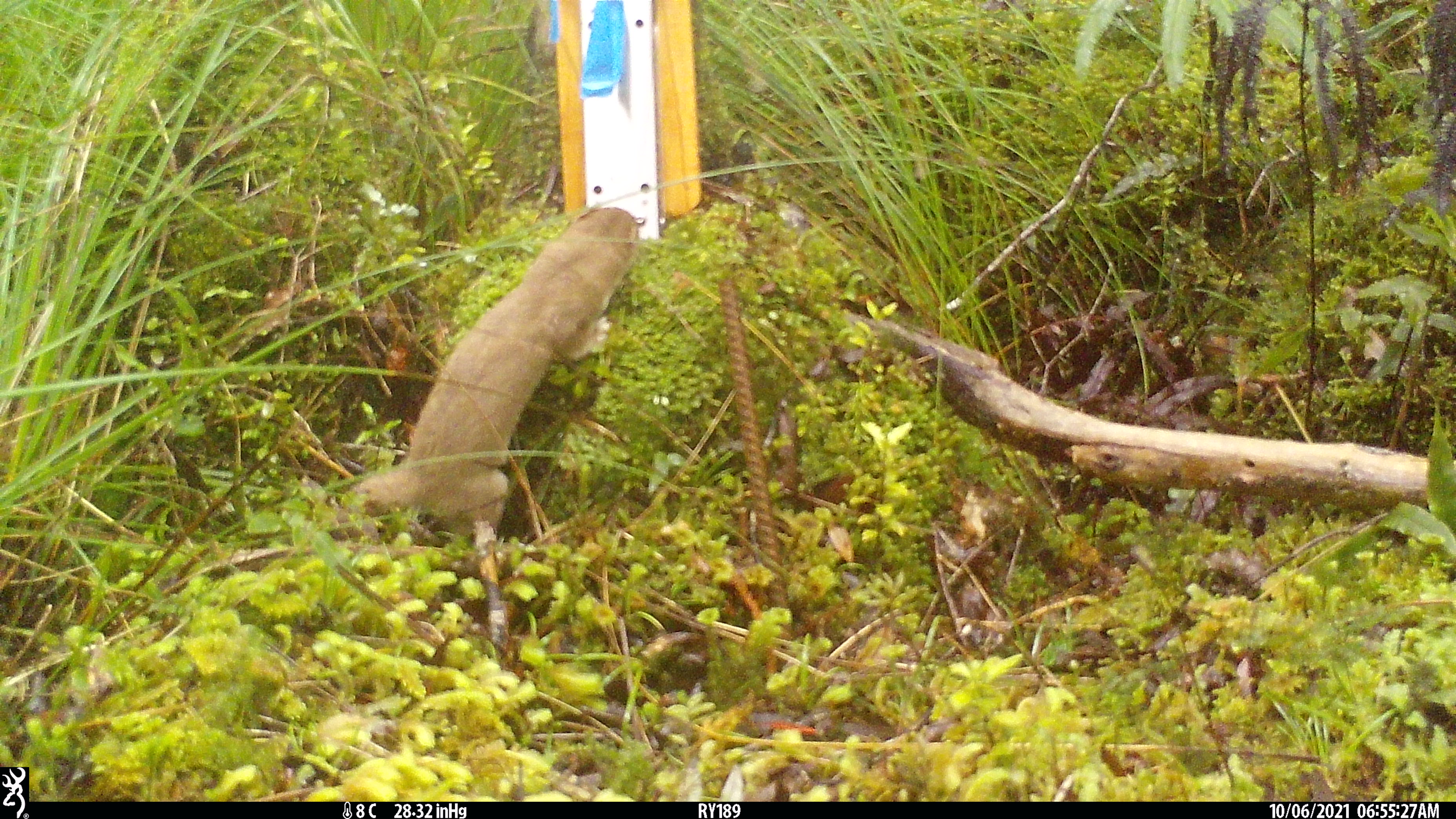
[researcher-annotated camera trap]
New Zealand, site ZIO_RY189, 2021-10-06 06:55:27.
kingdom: Animalia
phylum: Chordata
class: Mammalia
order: Carnivora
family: Mustelidae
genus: Mustela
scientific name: Mustela erminea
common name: stoat